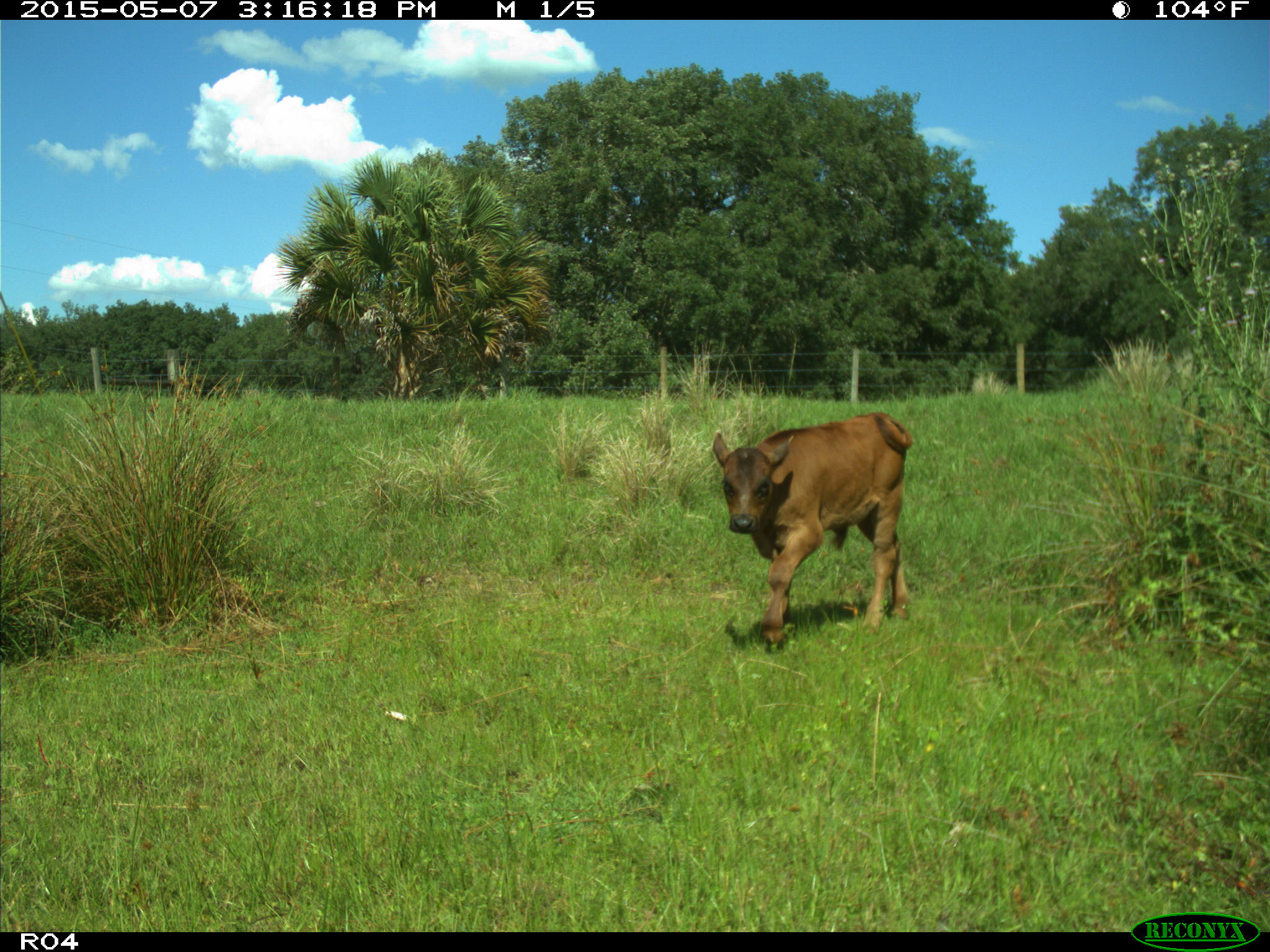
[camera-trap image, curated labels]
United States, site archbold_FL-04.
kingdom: Animalia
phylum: Chordata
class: Mammalia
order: Artiodactyla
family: Bovidae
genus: Bos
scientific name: Bos taurus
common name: domestic cow